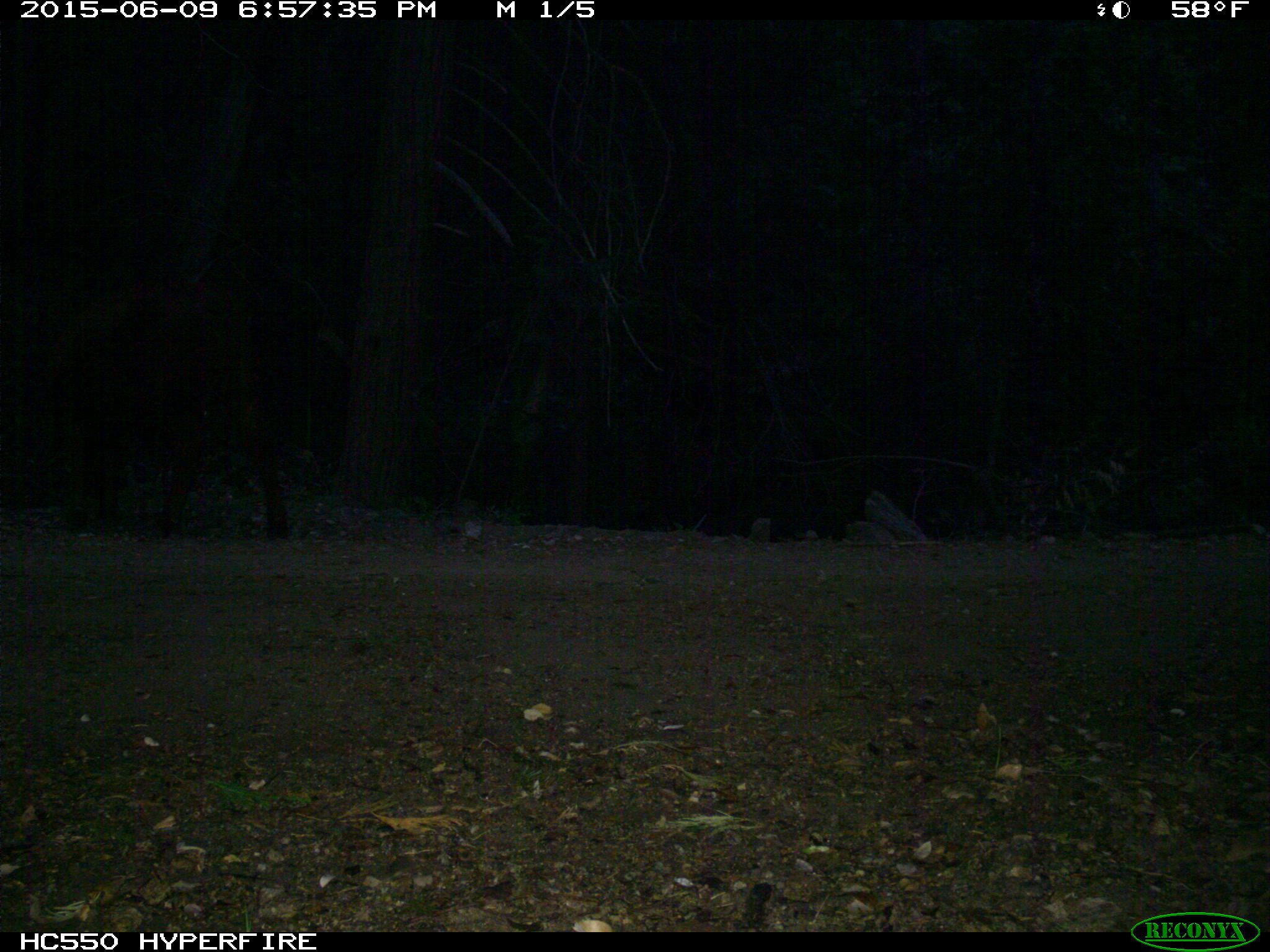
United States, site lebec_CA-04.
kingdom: Animalia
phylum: Chordata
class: Mammalia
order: Artiodactyla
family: Bovidae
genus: Bos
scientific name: Bos taurus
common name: domestic cow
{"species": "Bos taurus (domestic cow)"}